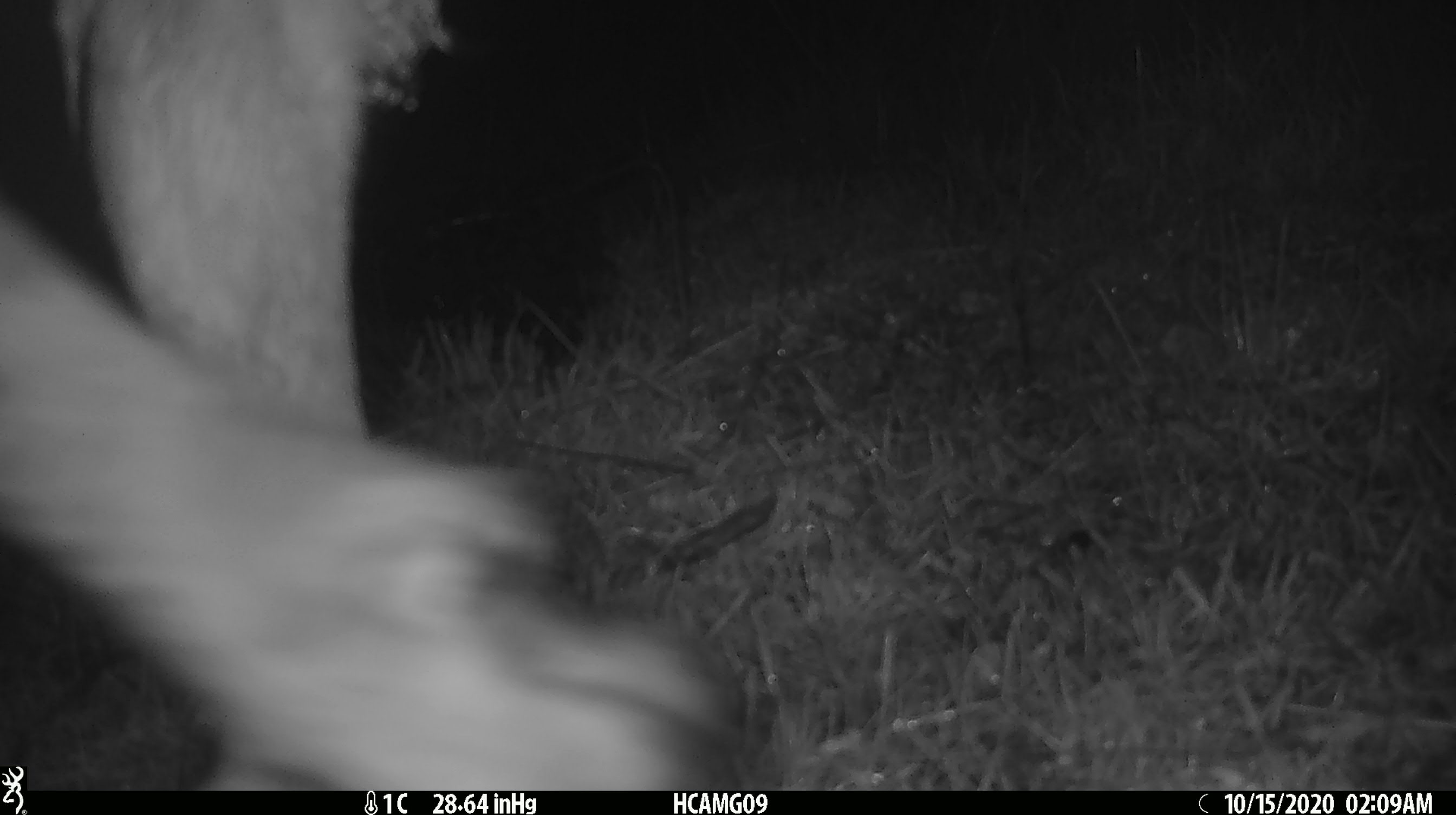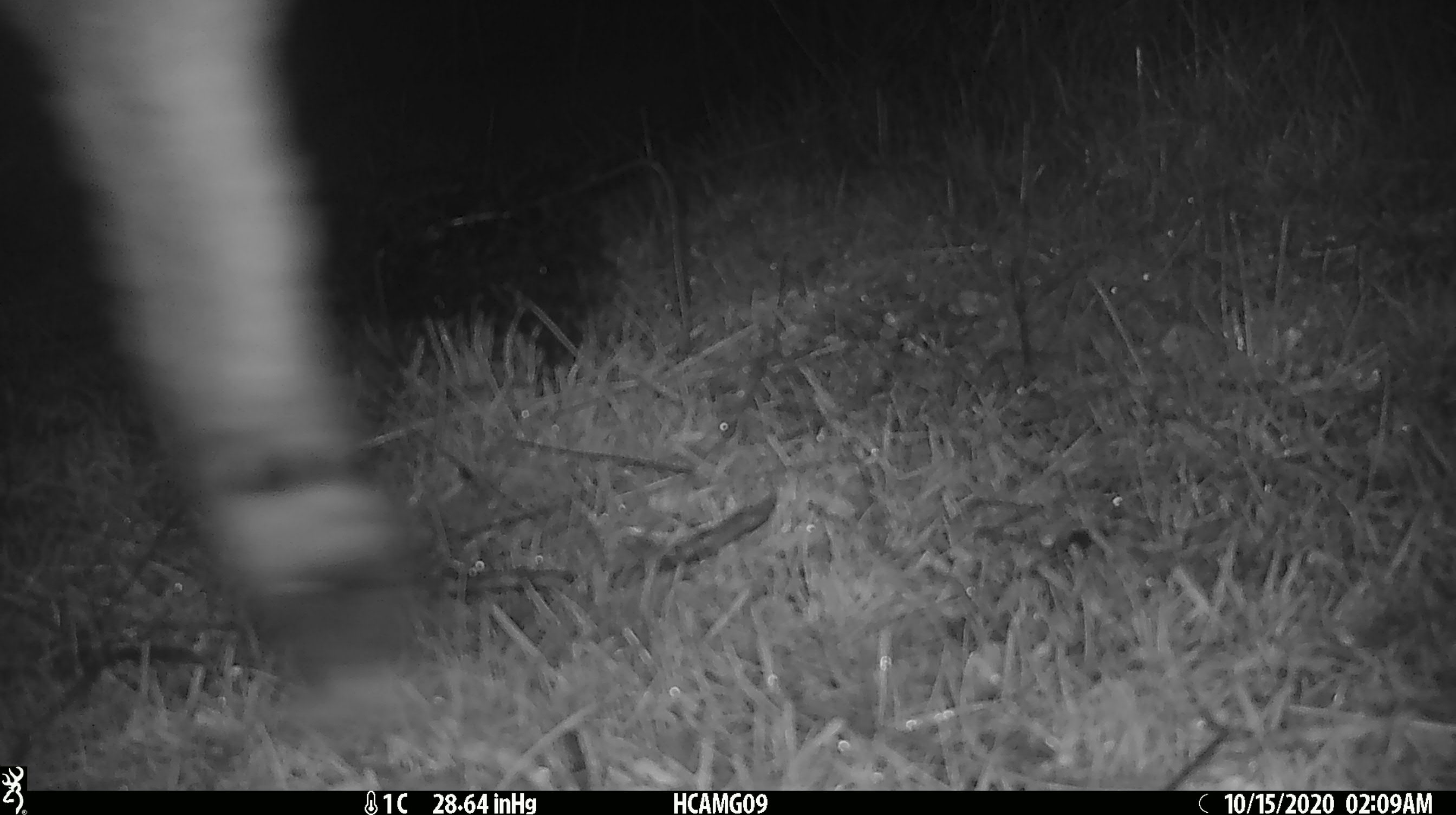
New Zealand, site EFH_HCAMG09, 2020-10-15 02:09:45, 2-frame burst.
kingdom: Animalia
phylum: Chordata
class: Mammalia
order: Artiodactyla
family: Bovidae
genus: Ovis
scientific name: Ovis aries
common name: domestic sheep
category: sheep